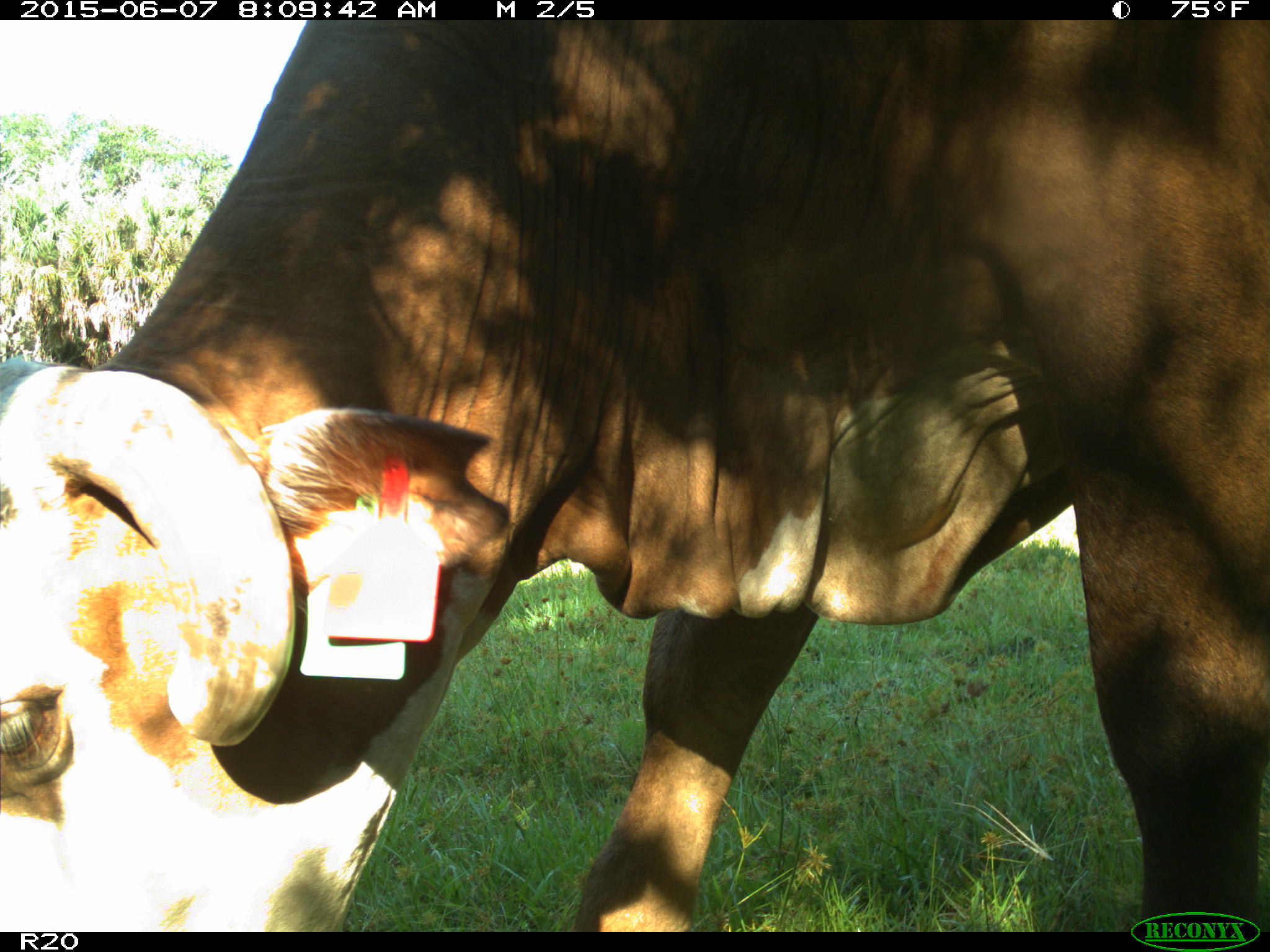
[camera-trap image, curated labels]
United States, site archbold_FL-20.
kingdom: Animalia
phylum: Chordata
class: Mammalia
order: Artiodactyla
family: Bovidae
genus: Bos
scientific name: Bos taurus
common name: domestic cow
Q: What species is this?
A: Bos taurus (domestic cow).